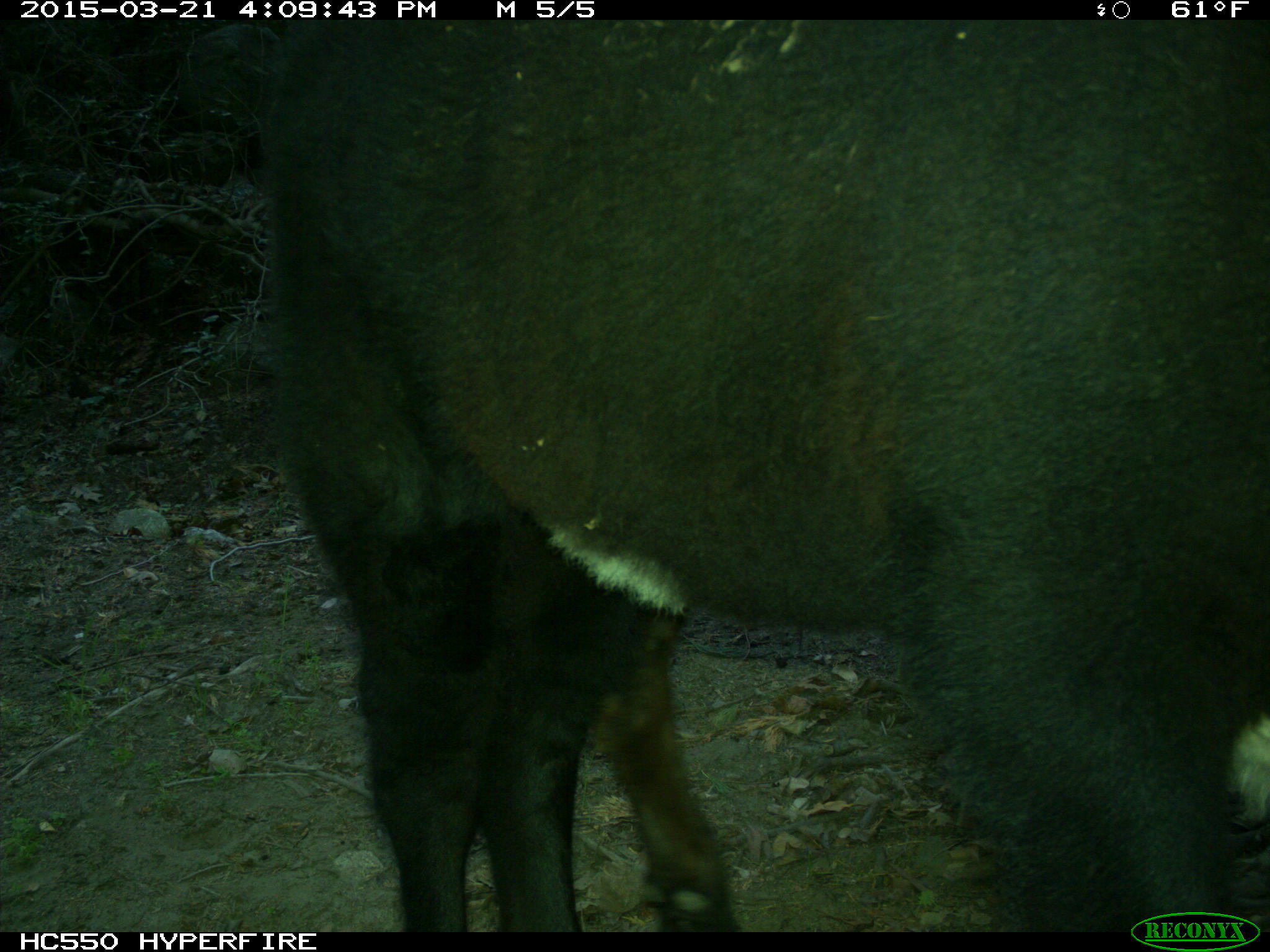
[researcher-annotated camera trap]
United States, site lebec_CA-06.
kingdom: Animalia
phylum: Chordata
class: Mammalia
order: Artiodactyla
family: Bovidae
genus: Bos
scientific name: Bos taurus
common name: domestic cow